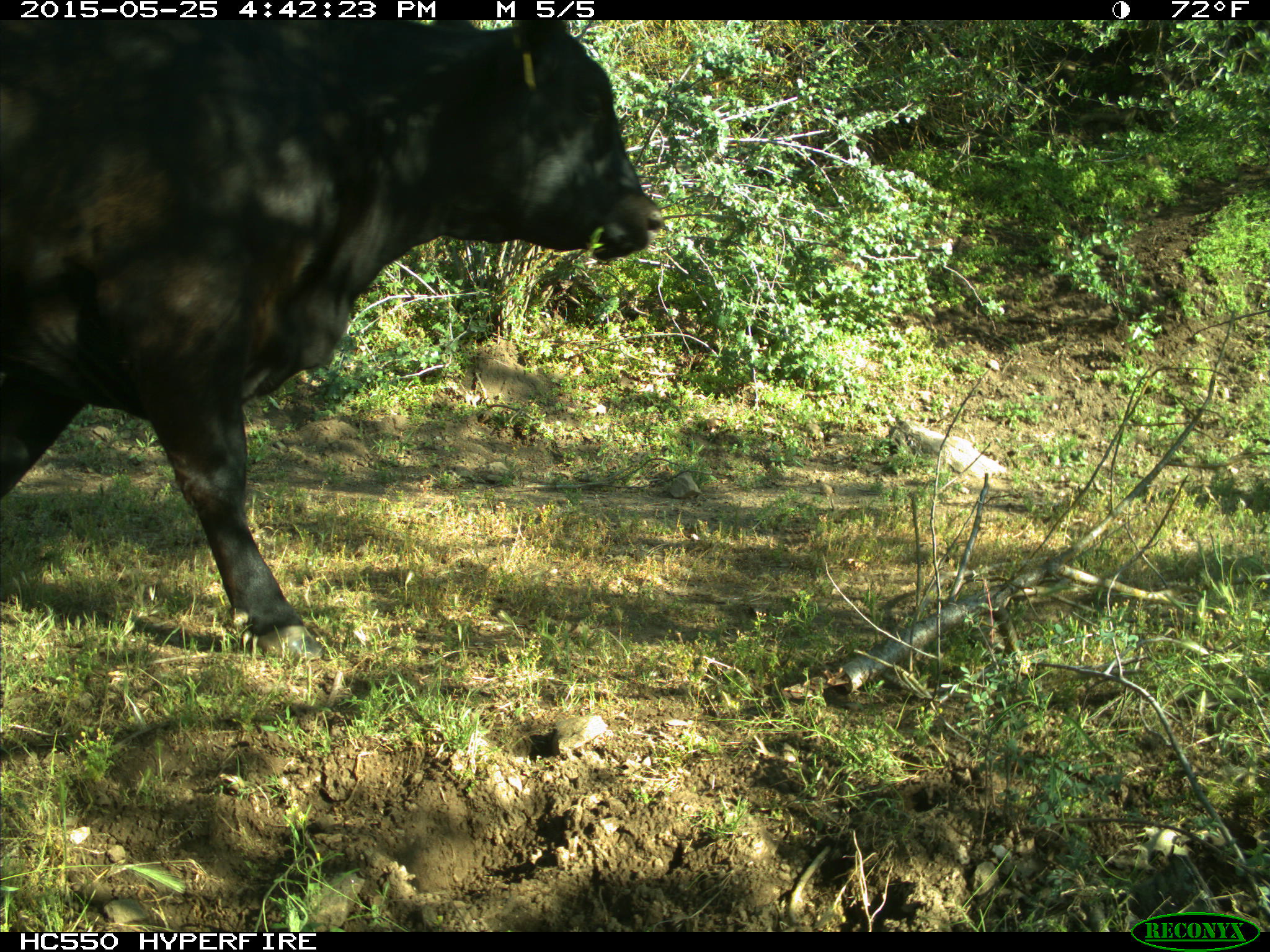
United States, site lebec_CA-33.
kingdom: Animalia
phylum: Chordata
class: Mammalia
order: Artiodactyla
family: Bovidae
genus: Bos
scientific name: Bos taurus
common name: domestic cow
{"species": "Bos taurus (domestic cow)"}